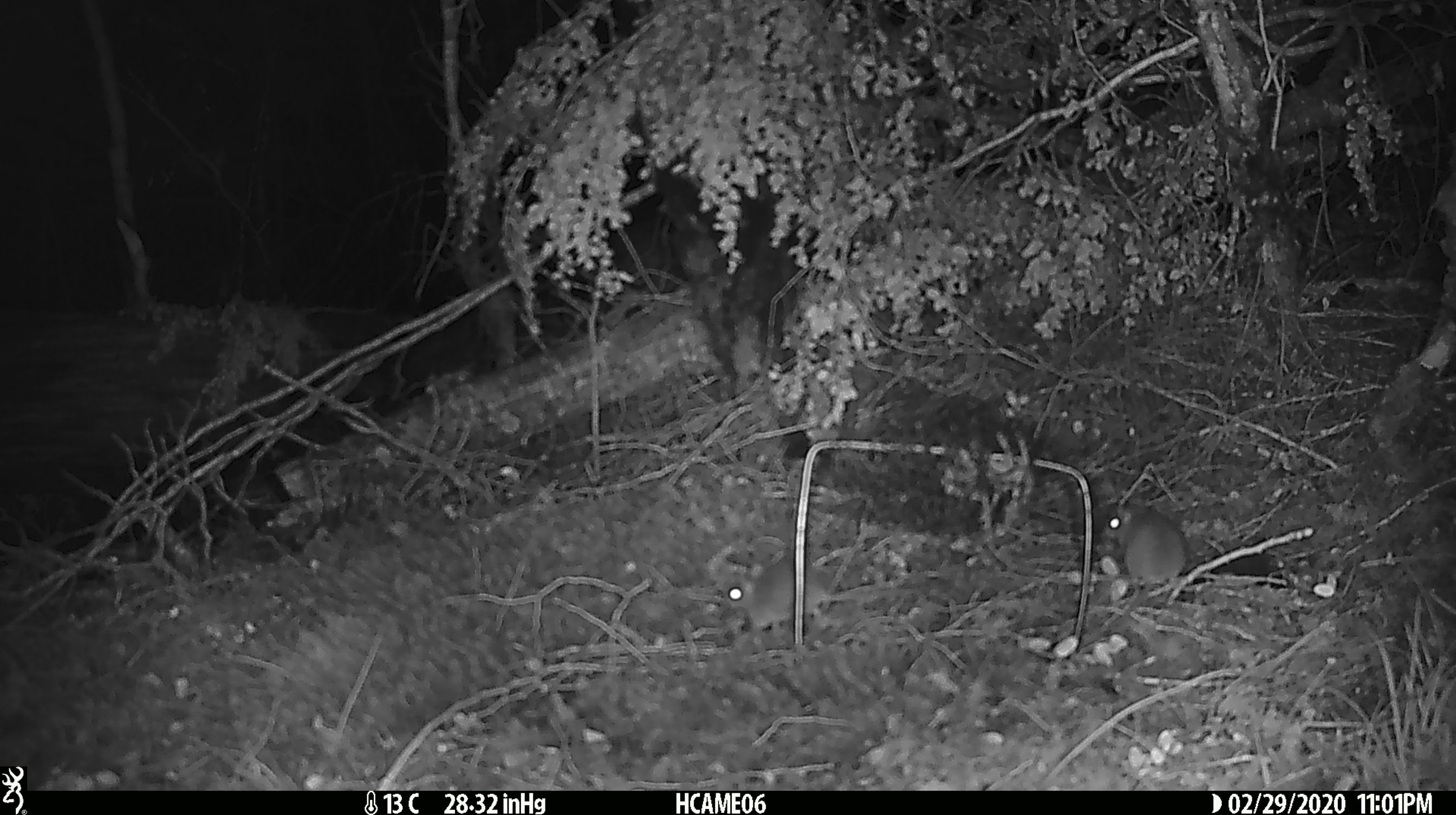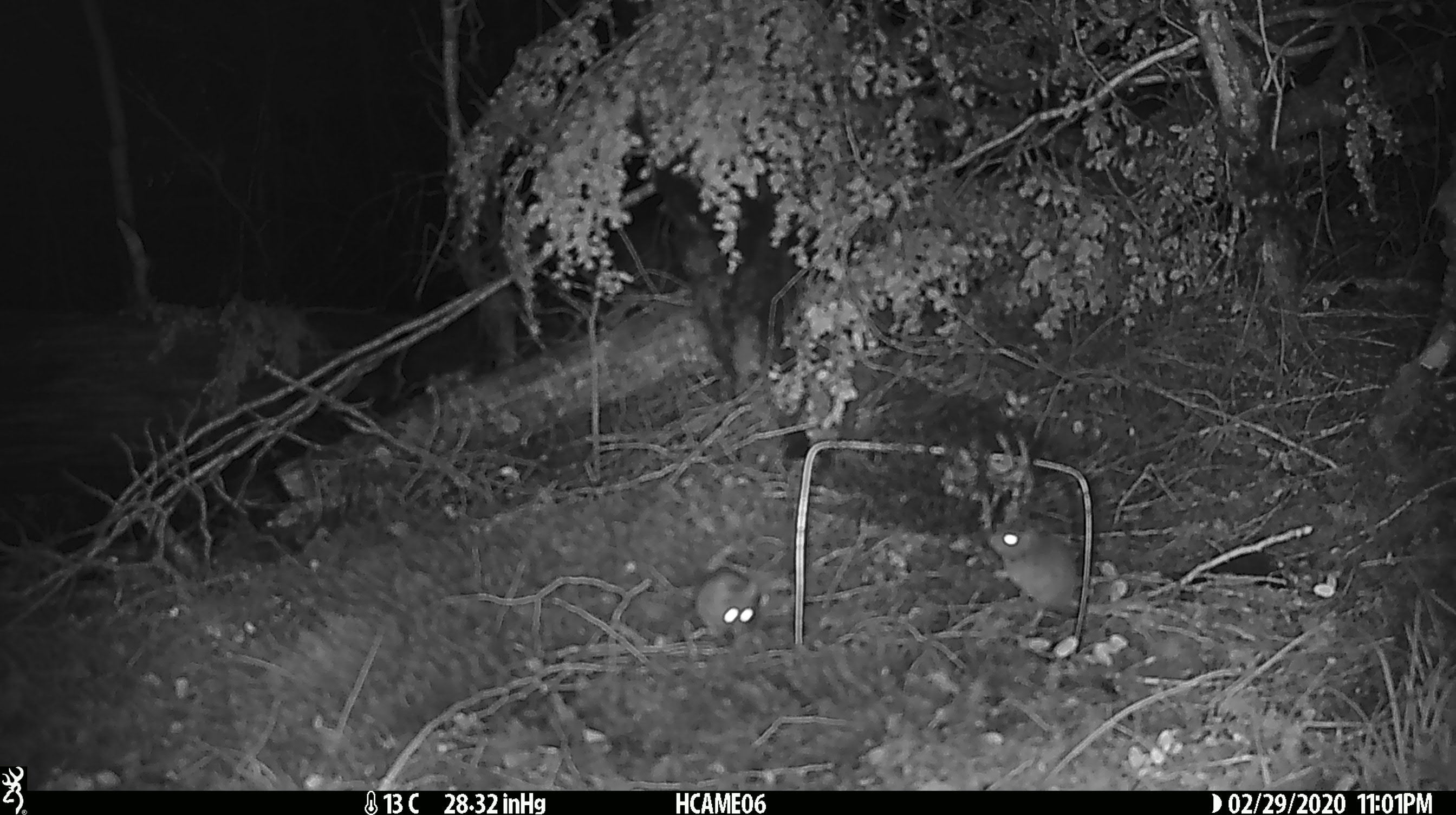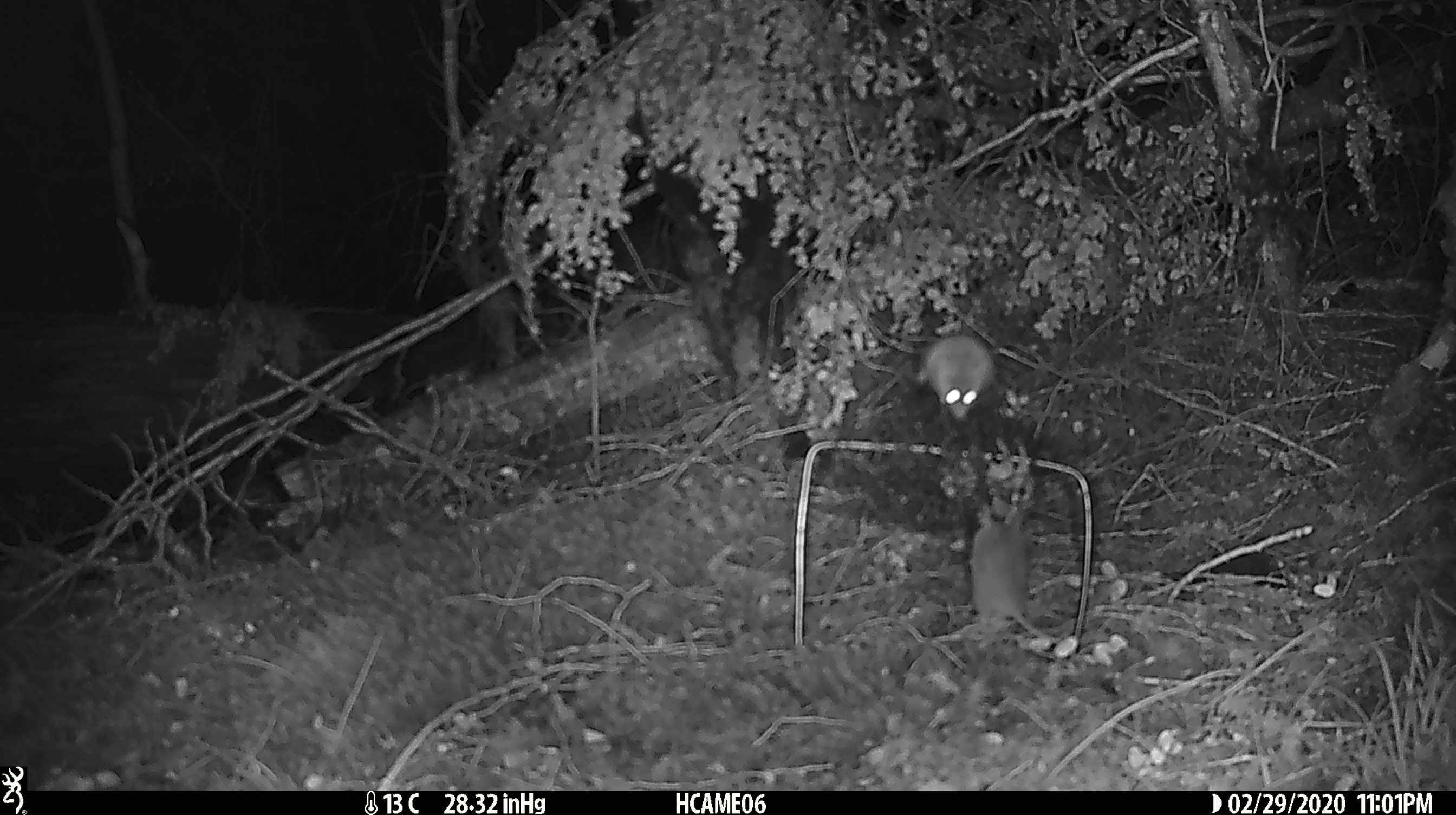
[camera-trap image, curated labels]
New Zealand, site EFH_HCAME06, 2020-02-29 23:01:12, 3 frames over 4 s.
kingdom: Animalia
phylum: Chordata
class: Mammalia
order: Rodentia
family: Muridae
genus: Mus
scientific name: Mus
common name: mouse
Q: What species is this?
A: Mouse (Mus).